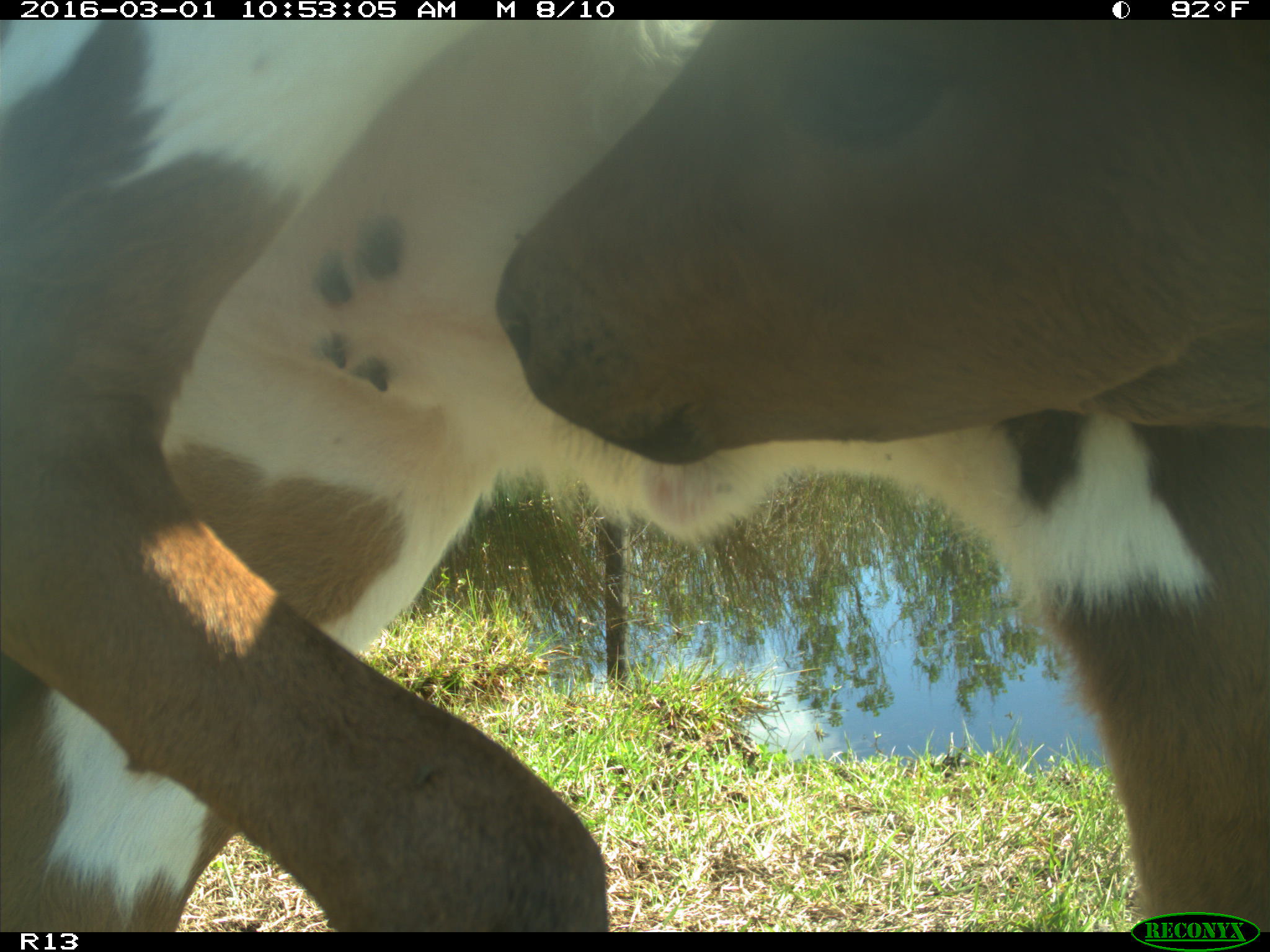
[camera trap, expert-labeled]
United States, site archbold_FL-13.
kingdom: Animalia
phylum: Chordata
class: Mammalia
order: Artiodactyla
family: Bovidae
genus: Bos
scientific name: Bos taurus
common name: domestic cow